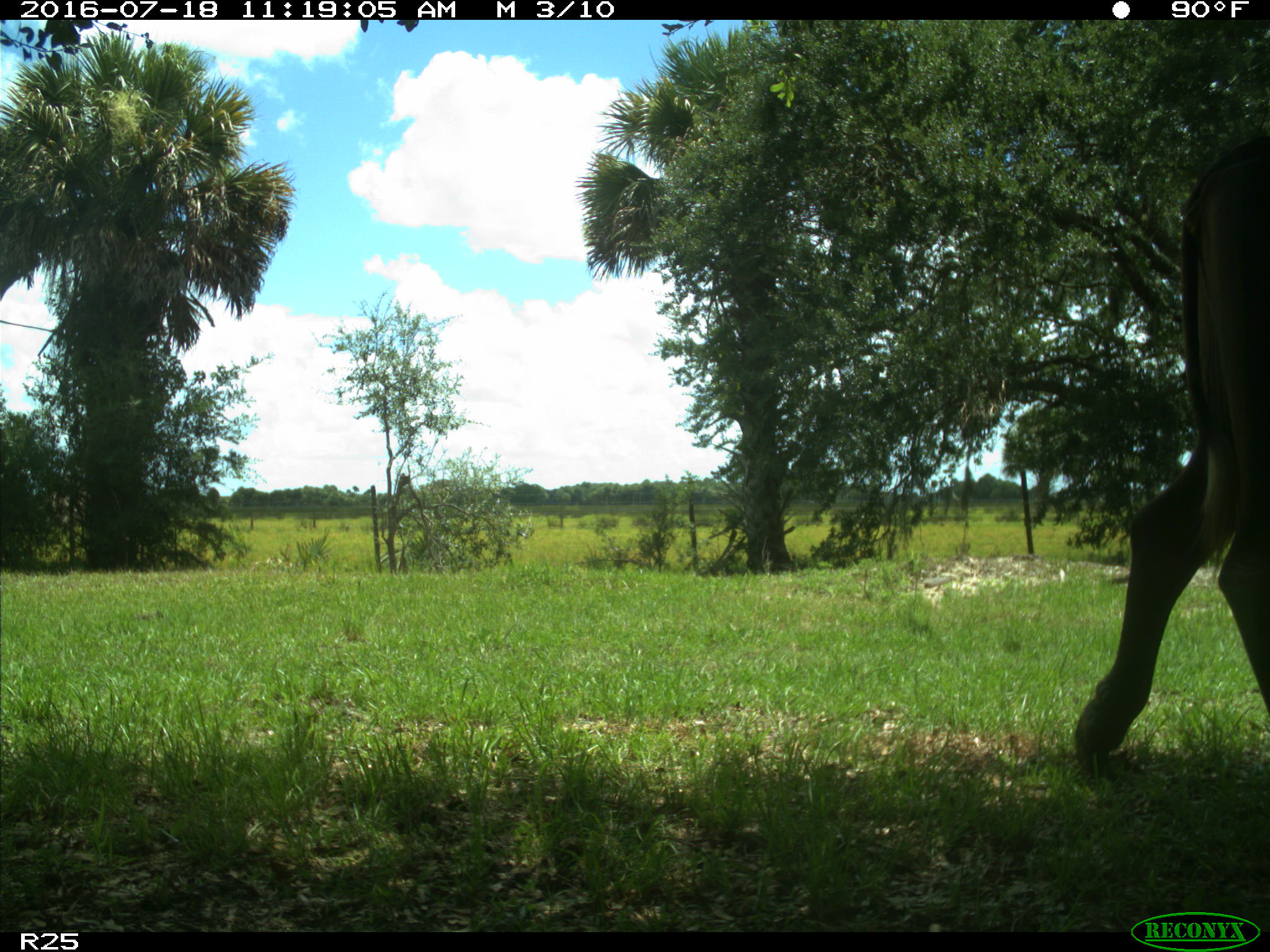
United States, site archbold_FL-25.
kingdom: Animalia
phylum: Chordata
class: Mammalia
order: Artiodactyla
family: Bovidae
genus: Bos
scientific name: Bos taurus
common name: domestic cow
Bos taurus (domestic cow).